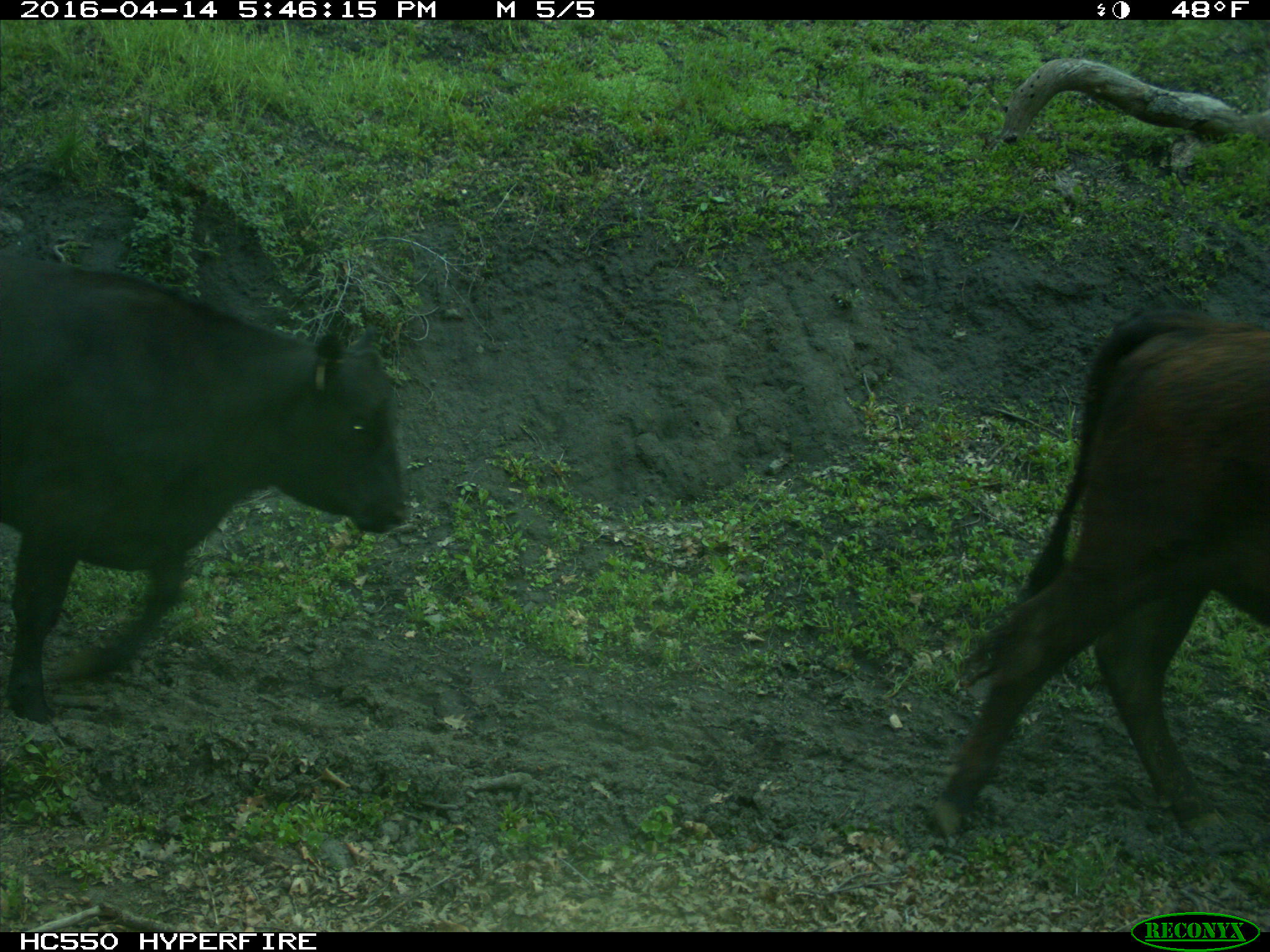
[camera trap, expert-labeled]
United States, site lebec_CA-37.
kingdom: Animalia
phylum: Chordata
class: Mammalia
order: Artiodactyla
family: Bovidae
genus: Bos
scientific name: Bos taurus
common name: domestic cow